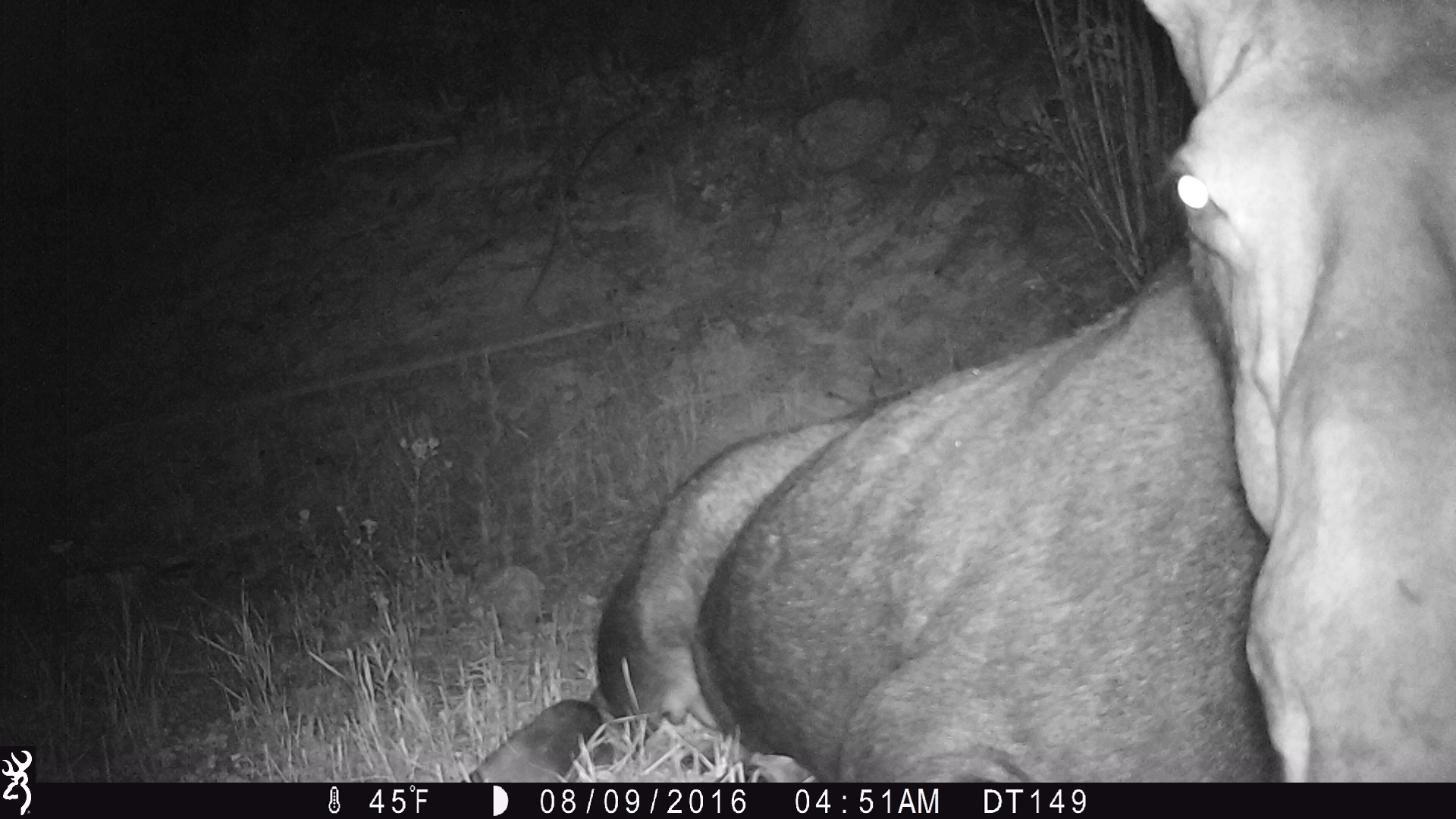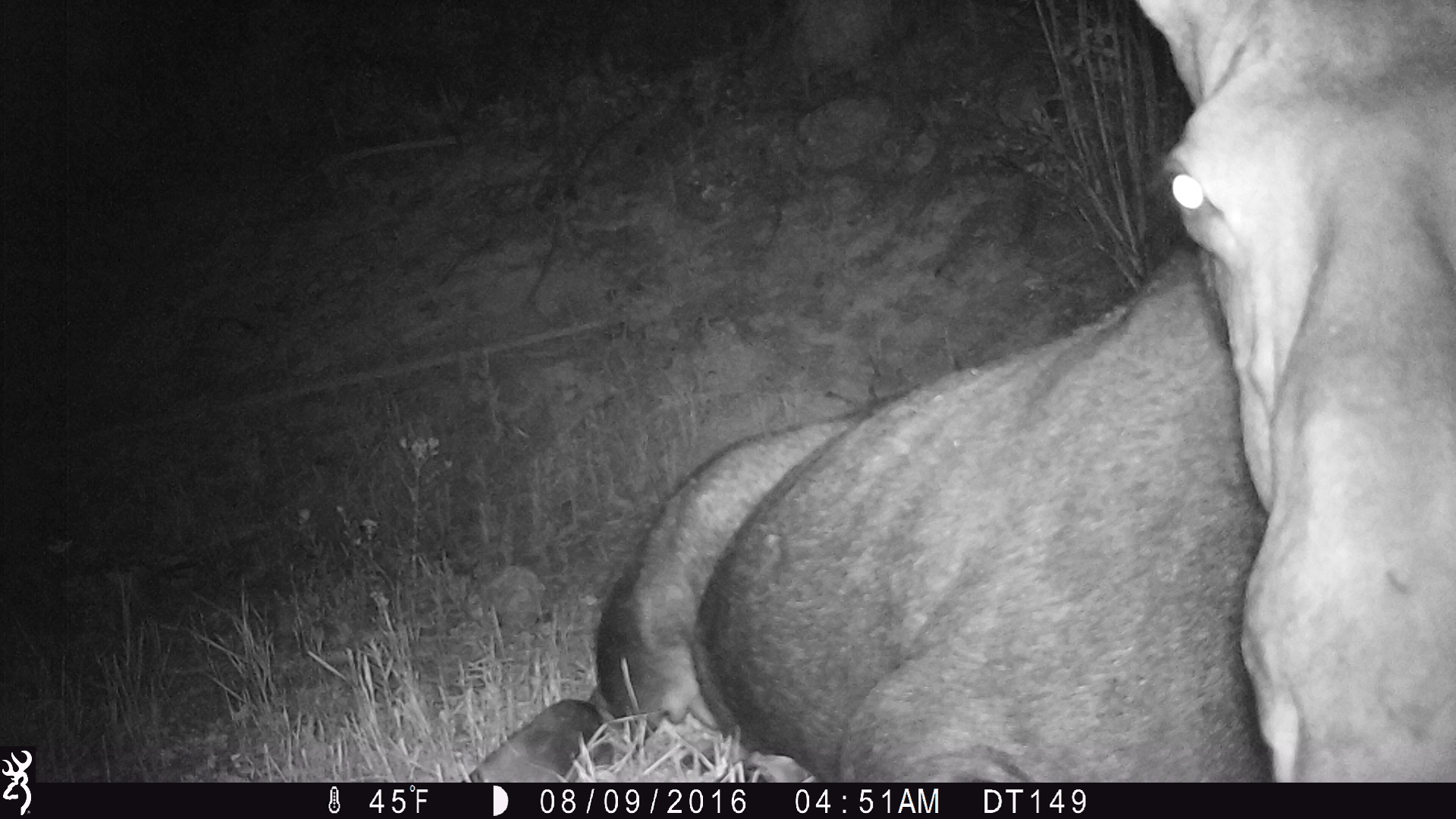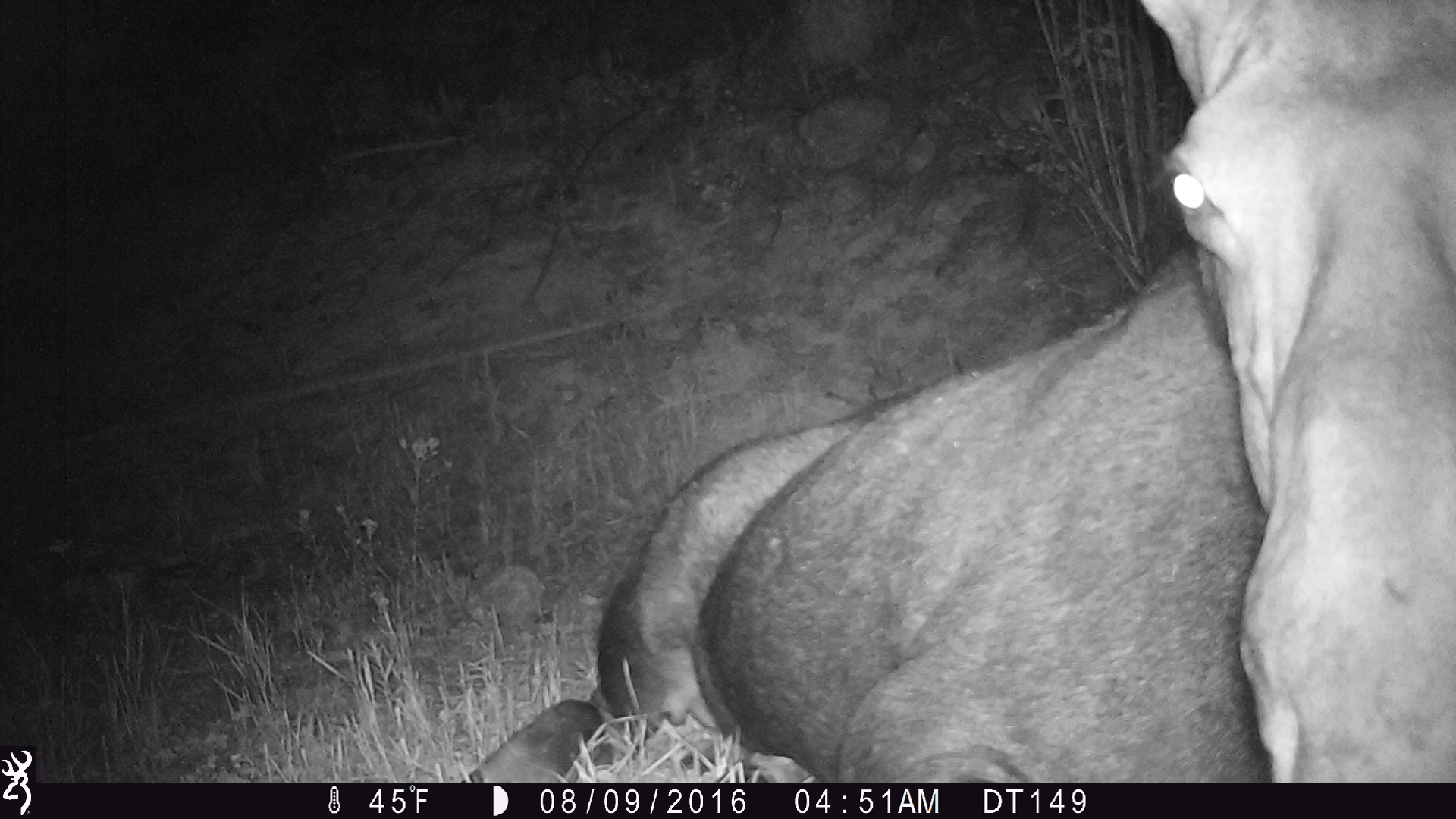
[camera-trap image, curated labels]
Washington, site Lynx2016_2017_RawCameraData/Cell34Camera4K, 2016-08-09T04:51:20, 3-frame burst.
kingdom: Animalia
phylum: Chordata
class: Mammalia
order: Artiodactyla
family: Cervidae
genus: Alces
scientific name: Alces alces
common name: moose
Alces alces (moose). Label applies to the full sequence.